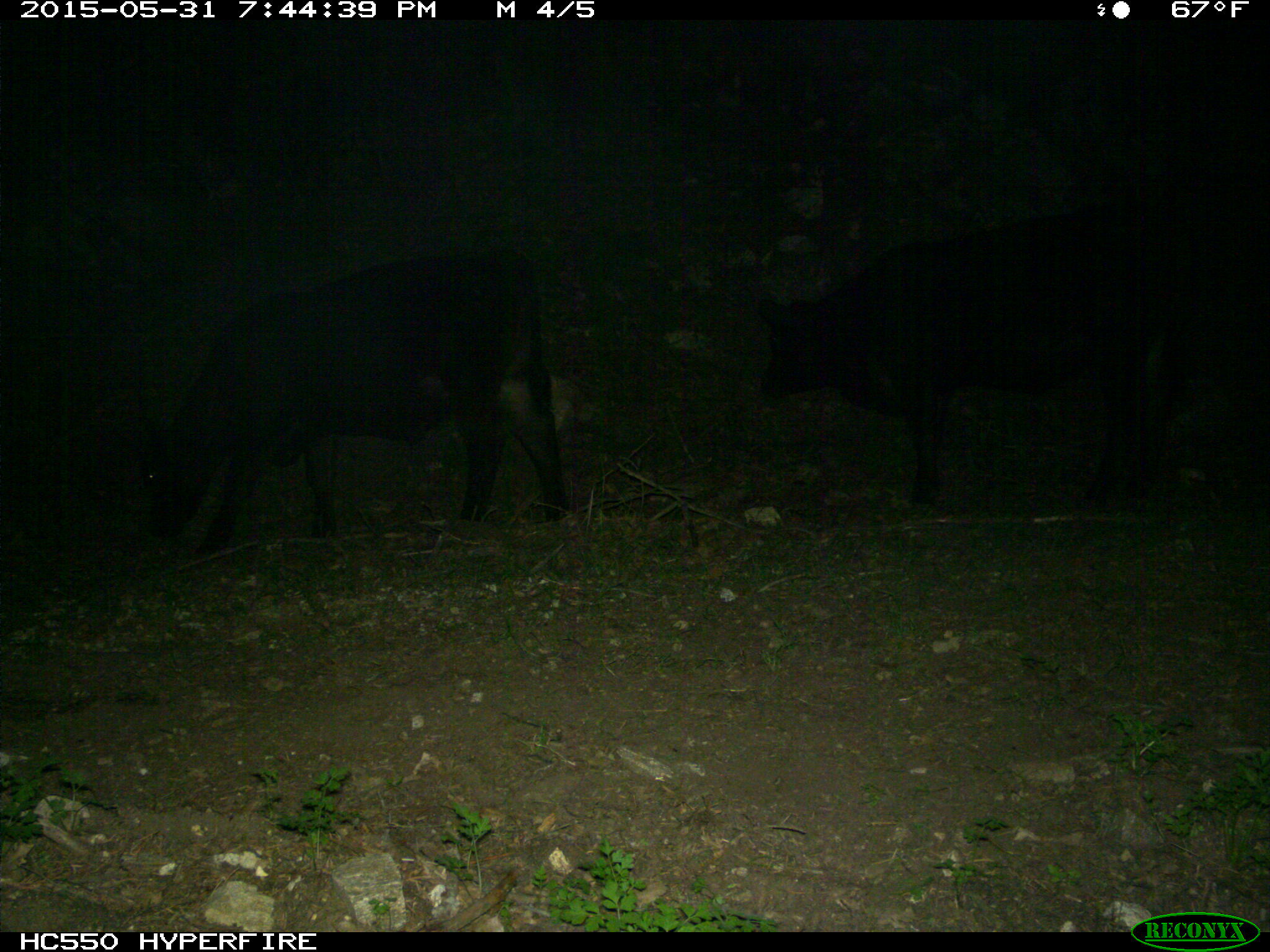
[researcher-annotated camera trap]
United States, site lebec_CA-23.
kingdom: Animalia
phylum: Chordata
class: Mammalia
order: Artiodactyla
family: Bovidae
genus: Bos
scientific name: Bos taurus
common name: domestic cow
Bos taurus (domestic cow).